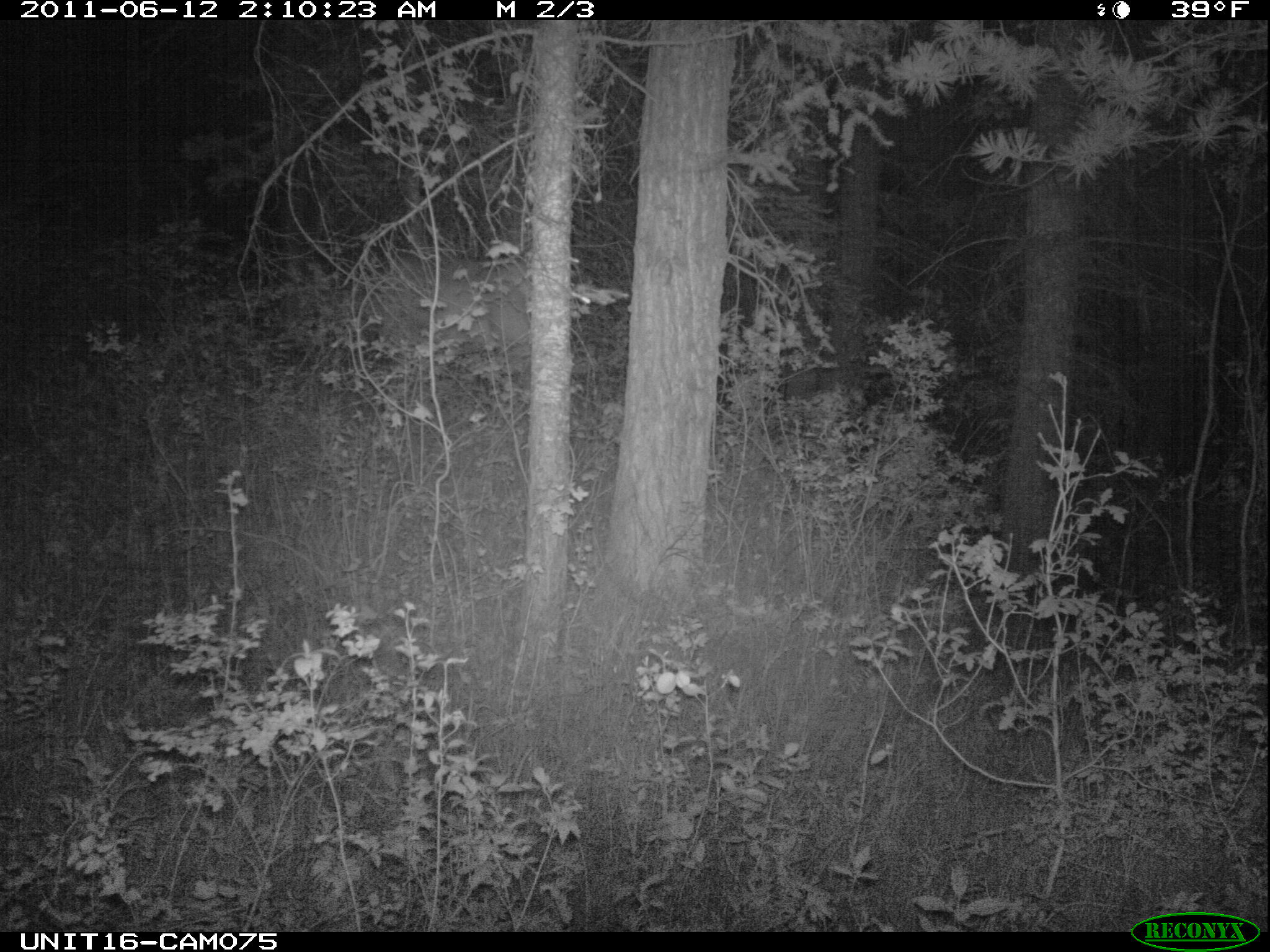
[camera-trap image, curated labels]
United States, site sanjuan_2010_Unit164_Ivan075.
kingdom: Animalia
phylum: Chordata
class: Mammalia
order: Artiodactyla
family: Cervidae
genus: Cervus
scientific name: Cervus elaphus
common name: red deer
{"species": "Cervus elaphus (red deer)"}